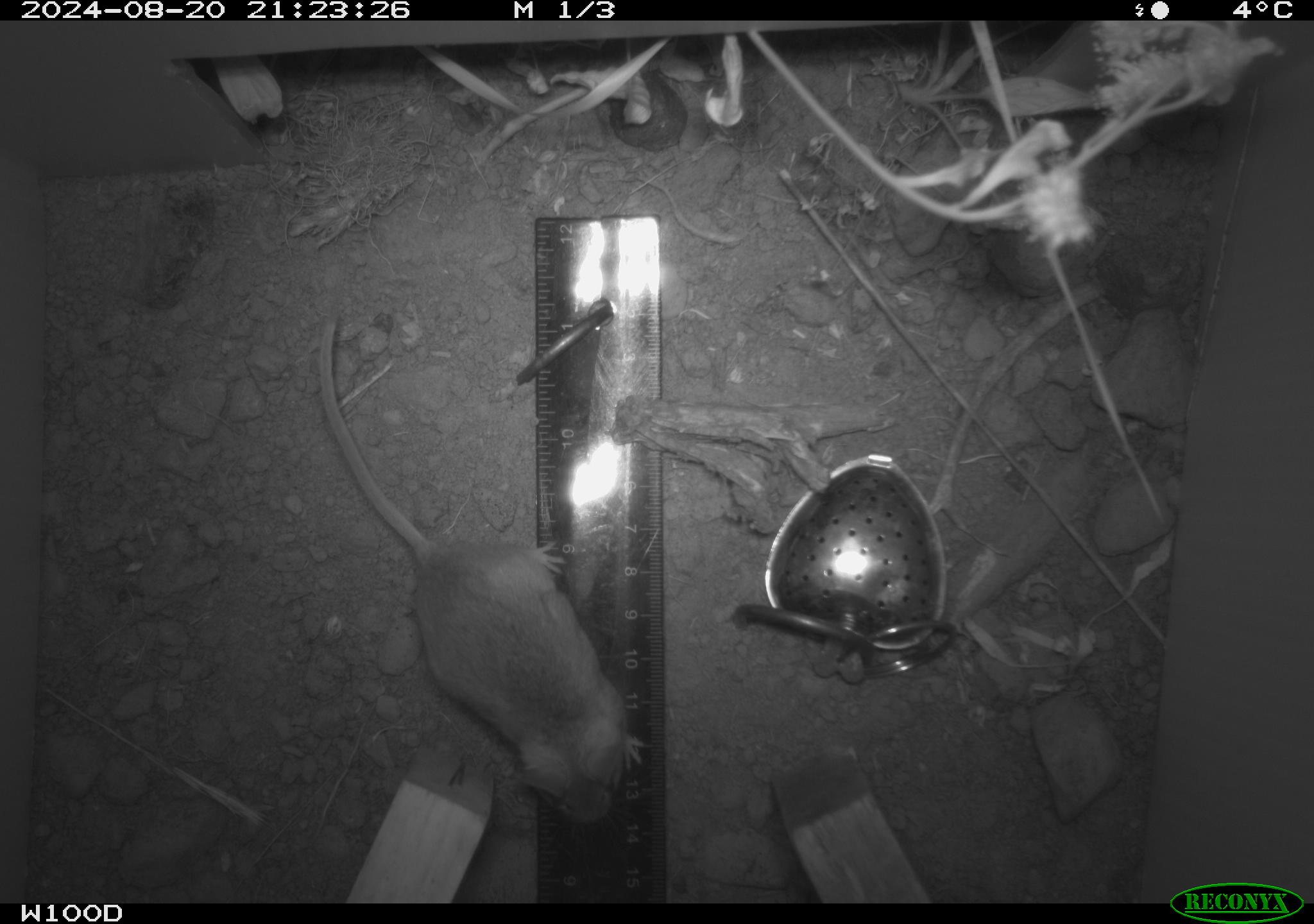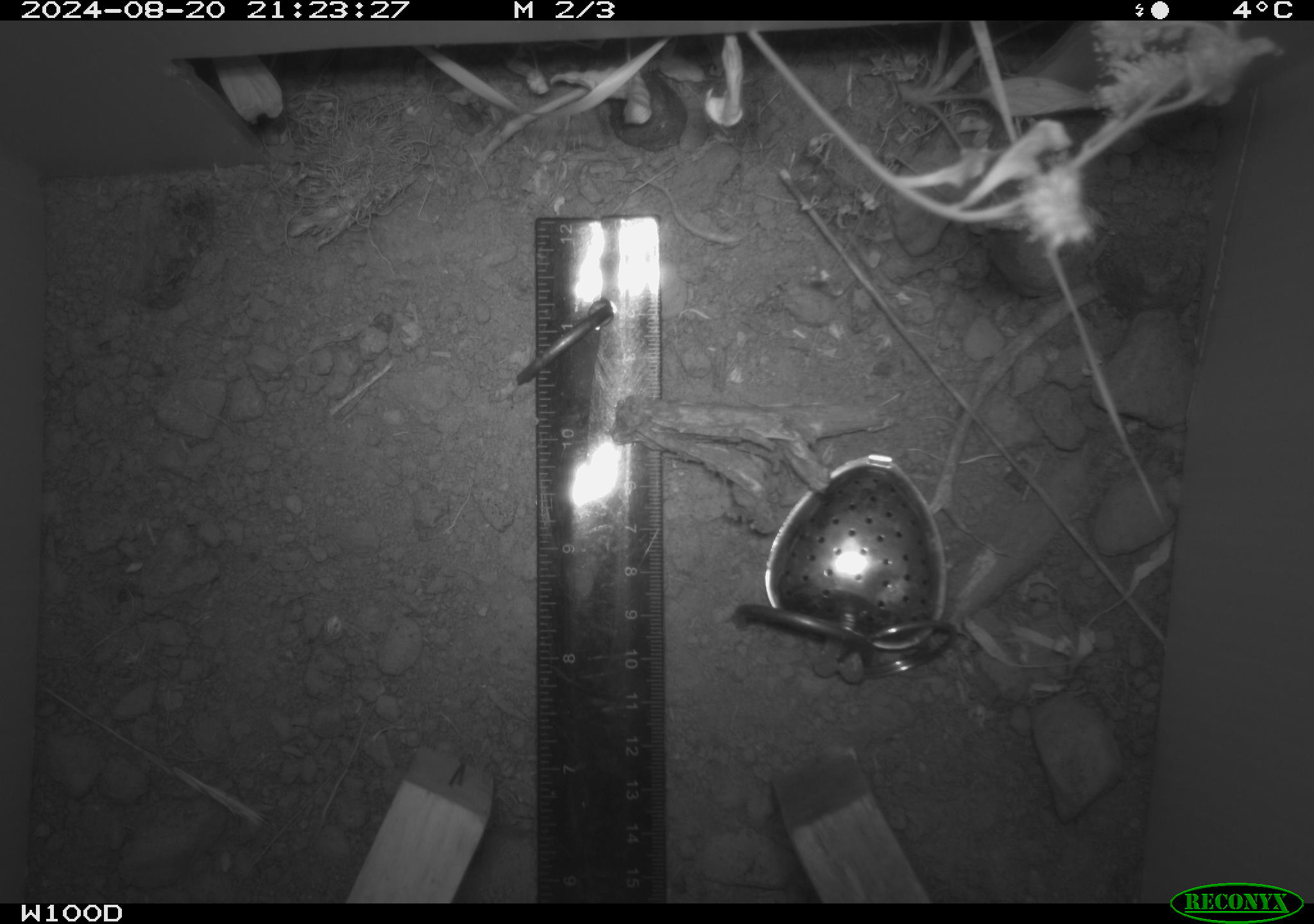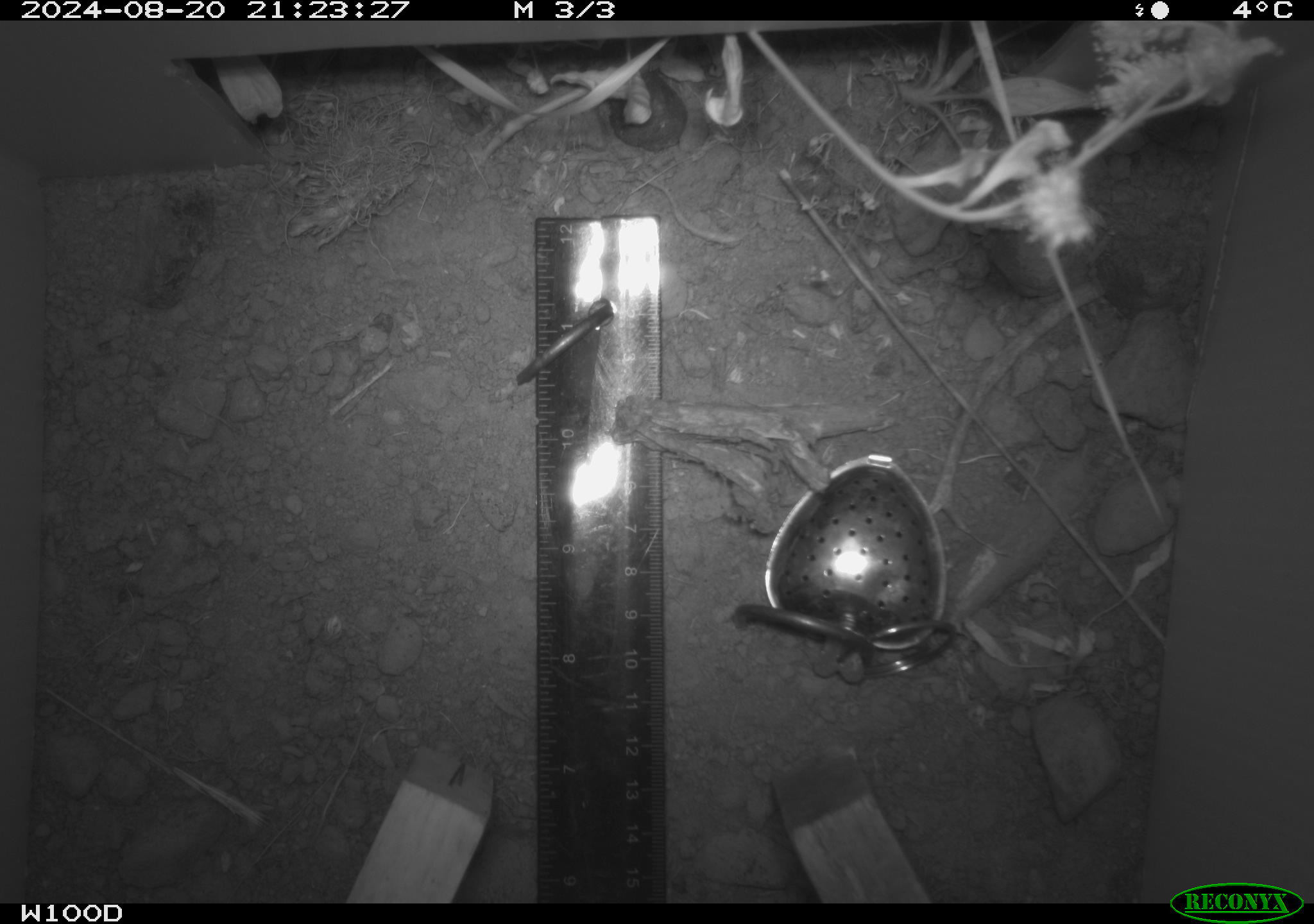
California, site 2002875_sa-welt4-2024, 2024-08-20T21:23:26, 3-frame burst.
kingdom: Animalia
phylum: Chordata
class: Mammalia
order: Rodentia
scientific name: Rodentia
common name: mouse species